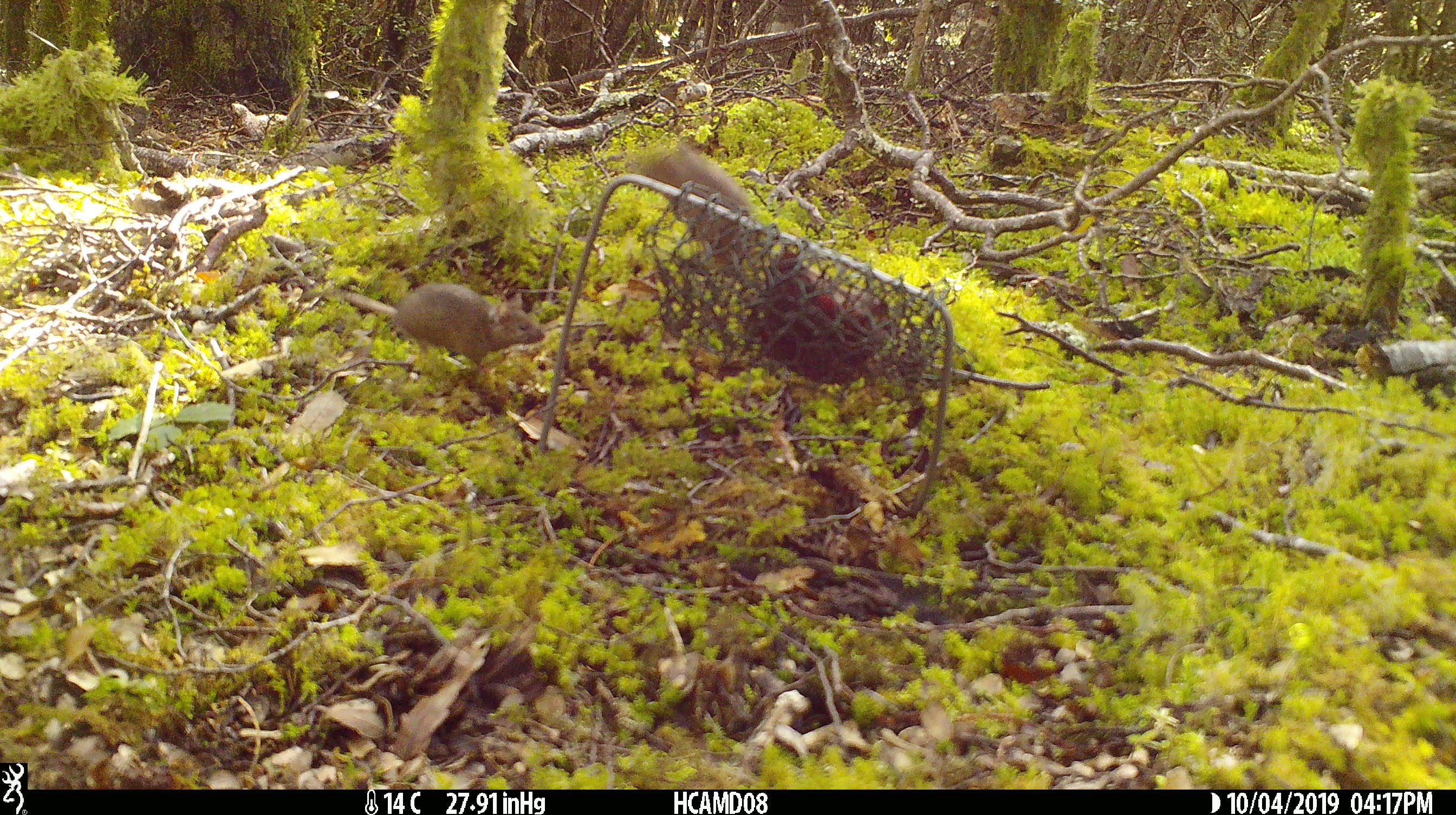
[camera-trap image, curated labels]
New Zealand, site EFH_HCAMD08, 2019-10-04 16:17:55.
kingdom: Animalia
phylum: Chordata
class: Mammalia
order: Rodentia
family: Muridae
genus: Mus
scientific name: Mus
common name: mouse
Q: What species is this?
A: Mouse (Mus).